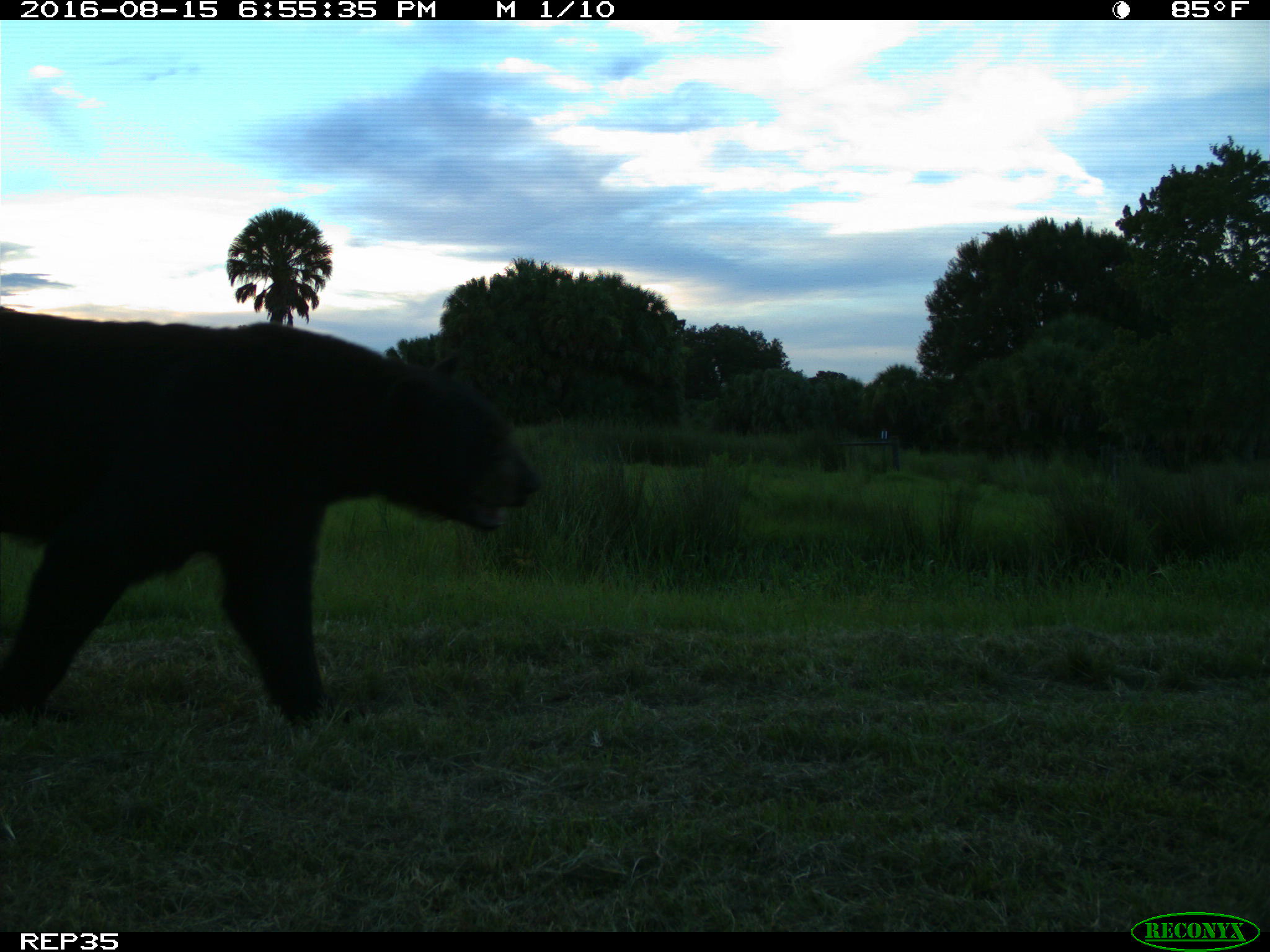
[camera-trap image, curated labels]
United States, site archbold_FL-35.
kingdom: Animalia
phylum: Chordata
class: Mammalia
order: Carnivora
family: Ursidae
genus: Ursus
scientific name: Ursus americanus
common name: american black bear